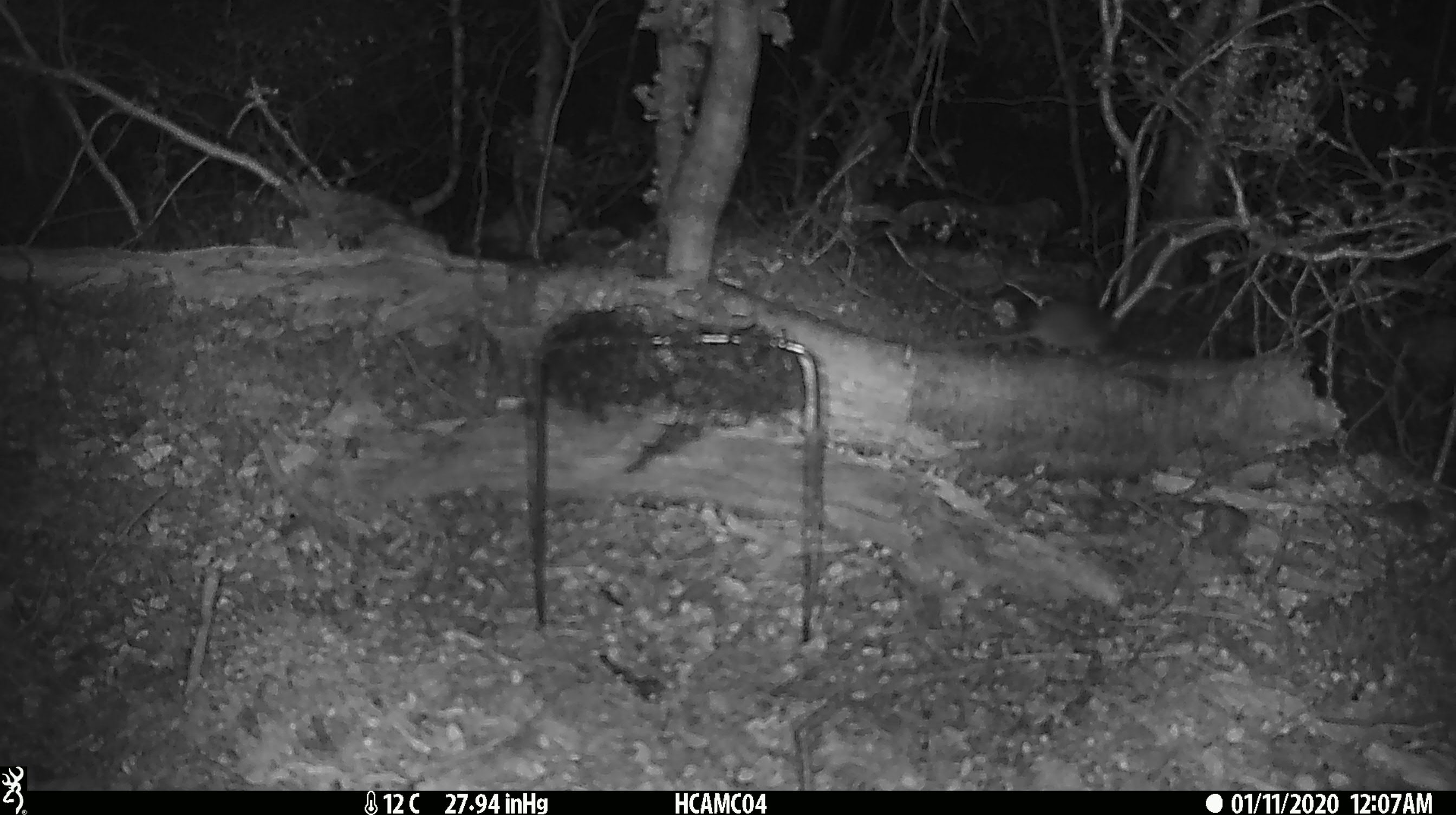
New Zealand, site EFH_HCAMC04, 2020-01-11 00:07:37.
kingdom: Animalia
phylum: Chordata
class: Mammalia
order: Rodentia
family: Muridae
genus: Mus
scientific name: Mus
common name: mouse